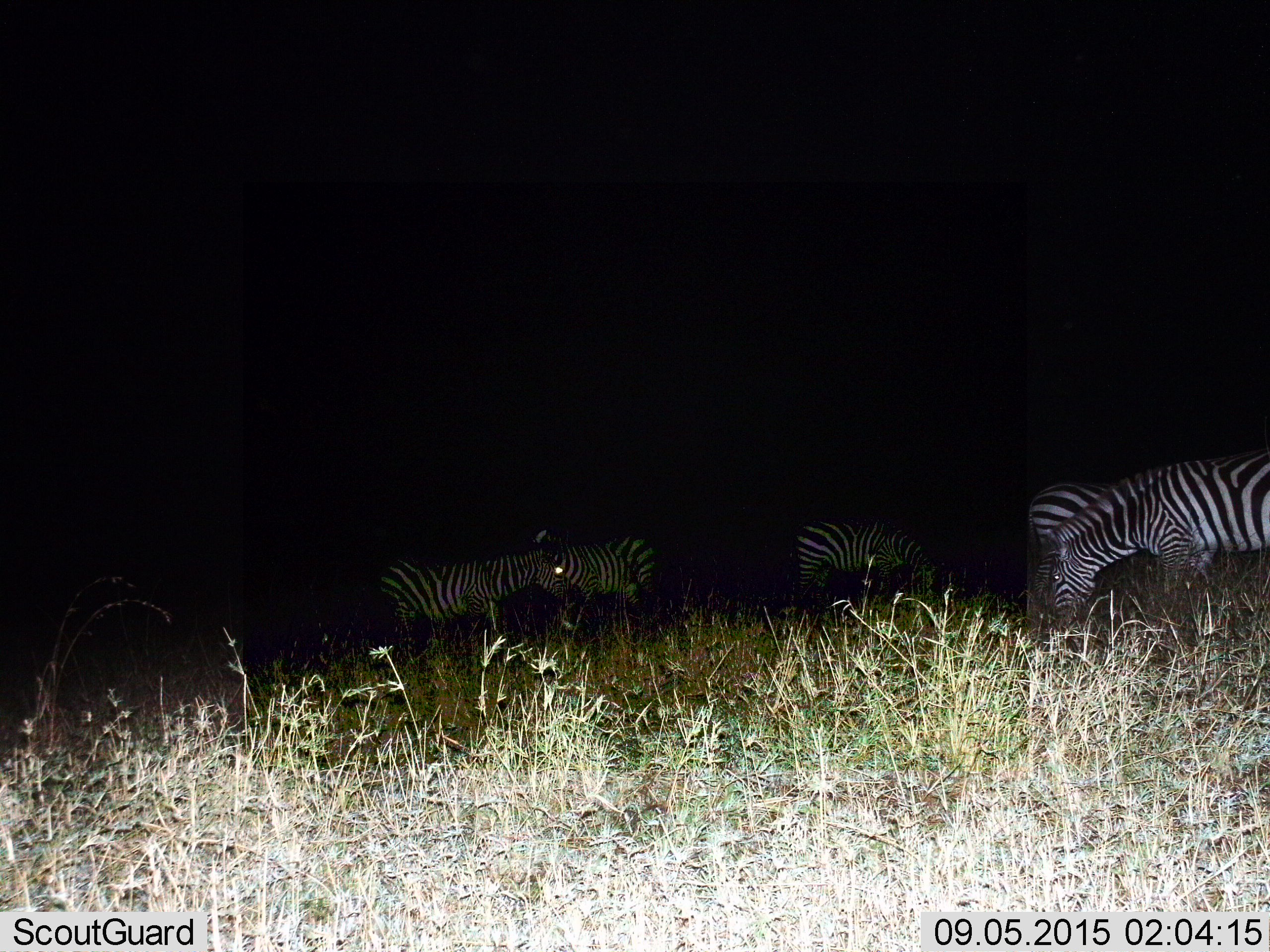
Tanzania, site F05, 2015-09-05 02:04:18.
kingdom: Animalia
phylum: Chordata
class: Mammalia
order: Perissodactyla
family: Equidae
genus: Equus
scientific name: Equus quagga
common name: plains zebra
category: zebra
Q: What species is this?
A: Zebra (plains zebra) (Equus quagga).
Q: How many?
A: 5.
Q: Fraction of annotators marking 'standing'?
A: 53%.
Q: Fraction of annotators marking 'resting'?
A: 5%.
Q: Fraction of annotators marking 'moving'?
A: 26%.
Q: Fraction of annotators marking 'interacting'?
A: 5%.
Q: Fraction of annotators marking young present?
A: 0%.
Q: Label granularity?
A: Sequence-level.